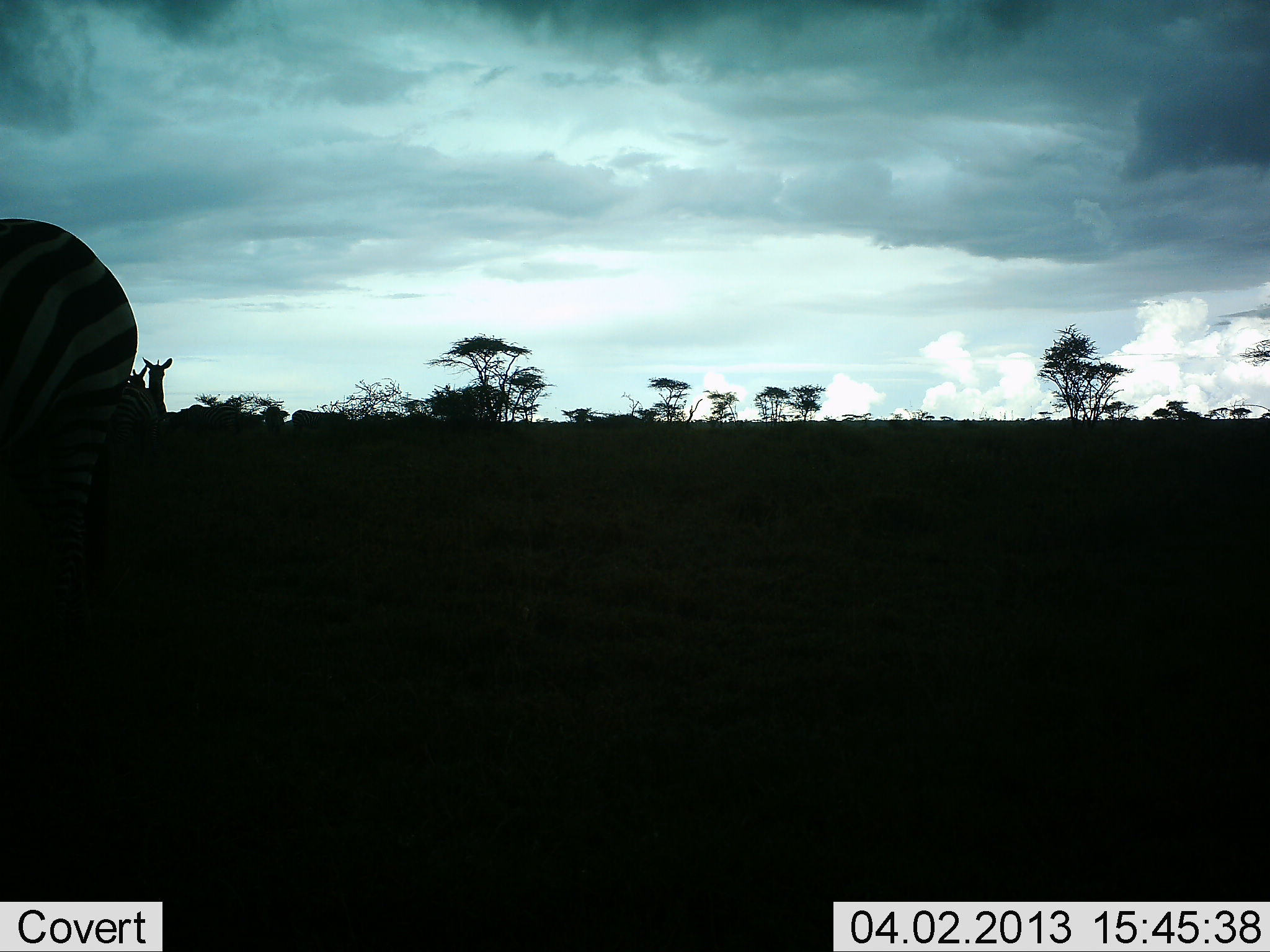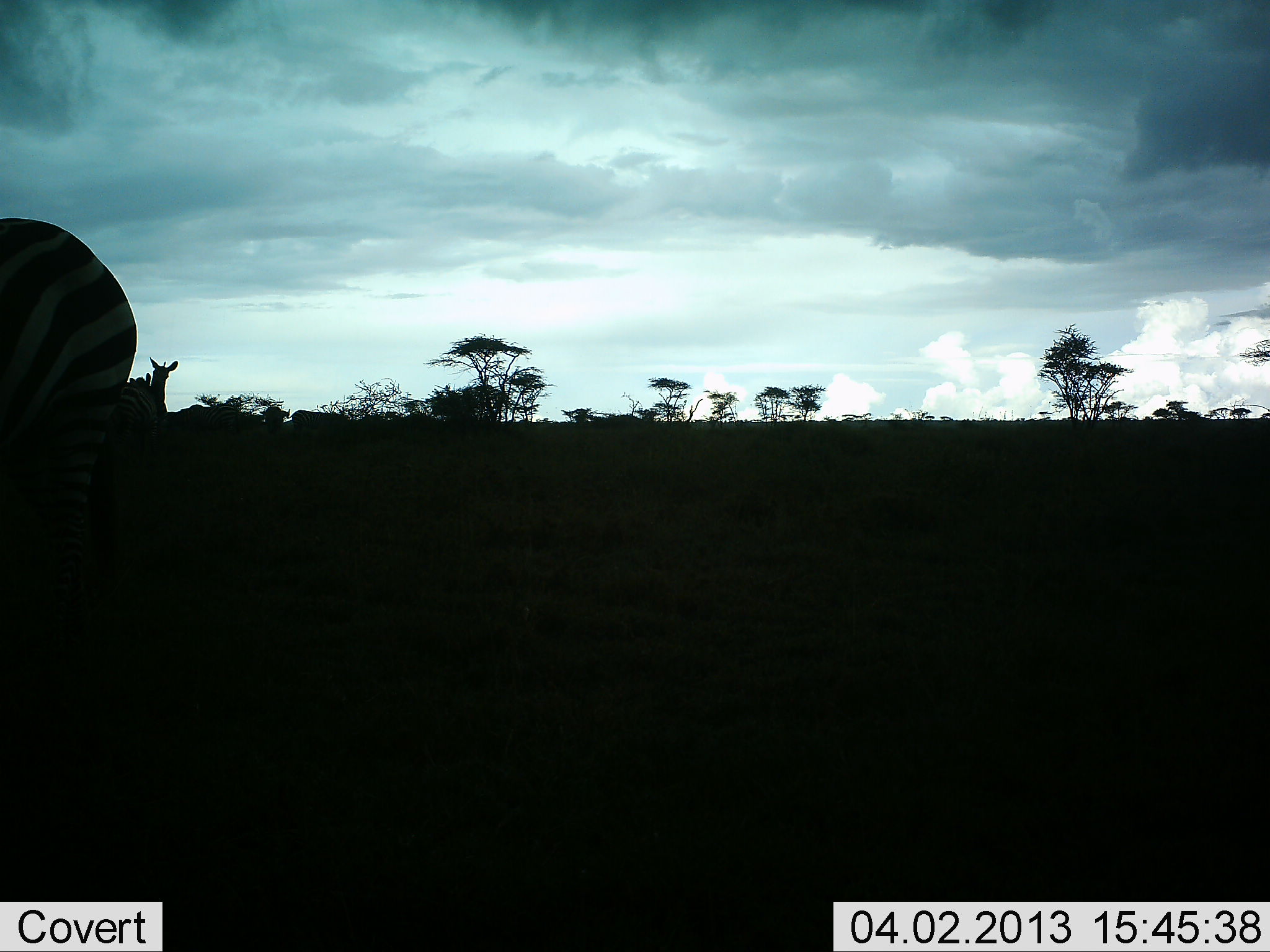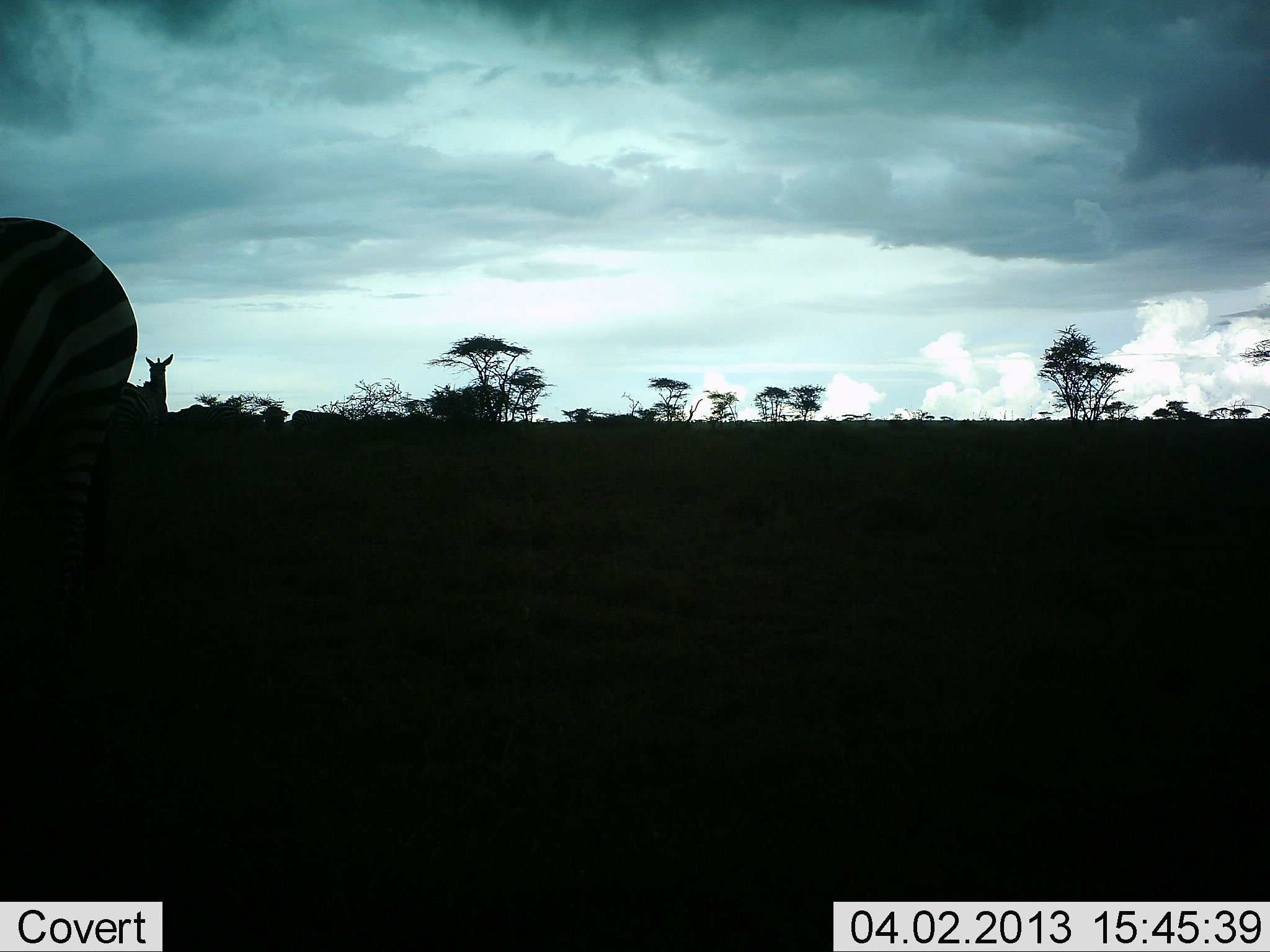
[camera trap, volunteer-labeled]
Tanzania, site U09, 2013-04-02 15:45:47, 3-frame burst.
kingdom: Animalia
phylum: Chordata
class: Mammalia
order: Perissodactyla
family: Equidae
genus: Equus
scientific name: Equus quagga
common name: plains zebra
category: zebra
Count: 2.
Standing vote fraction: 95%.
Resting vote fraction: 3%.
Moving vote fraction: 3%.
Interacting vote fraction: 5%.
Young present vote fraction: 0%.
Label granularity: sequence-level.